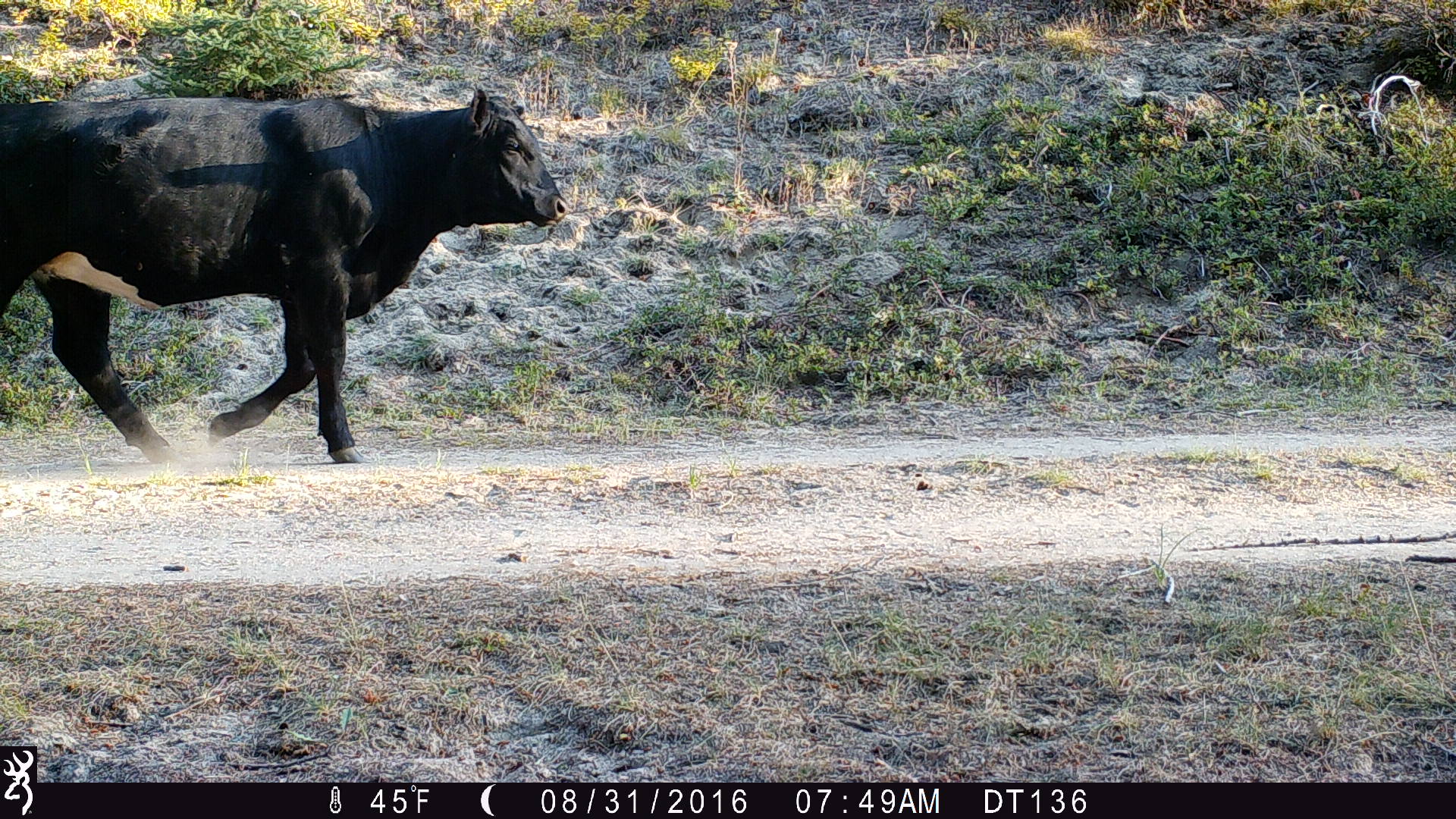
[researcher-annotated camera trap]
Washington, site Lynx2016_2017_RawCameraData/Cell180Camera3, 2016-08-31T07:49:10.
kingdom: Animalia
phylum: Chordata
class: Mammalia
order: Artiodactyla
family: Bovidae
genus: Bos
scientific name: Bos taurus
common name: domestic cattle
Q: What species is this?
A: Domestic cattle (Bos taurus).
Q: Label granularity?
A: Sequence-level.